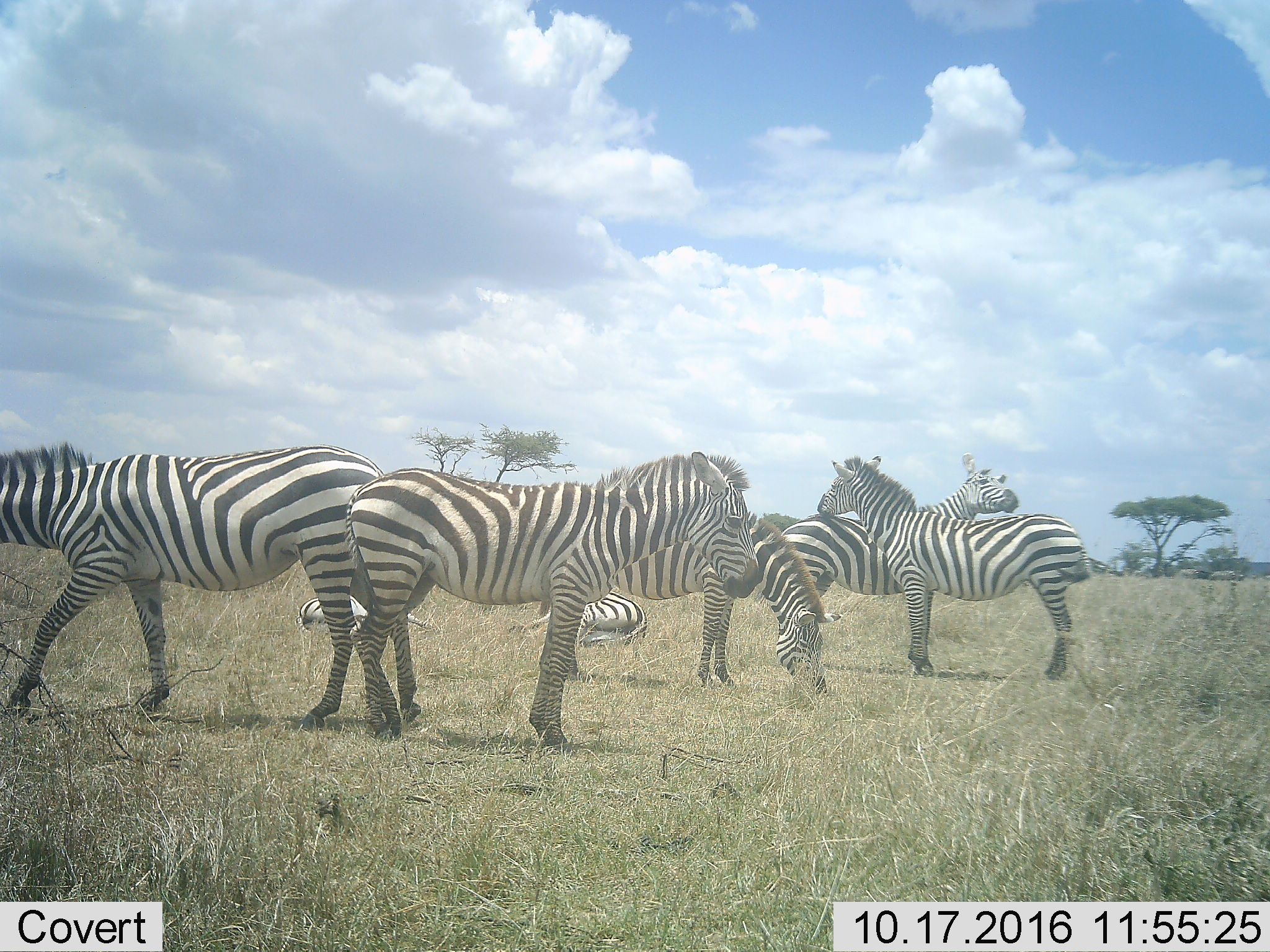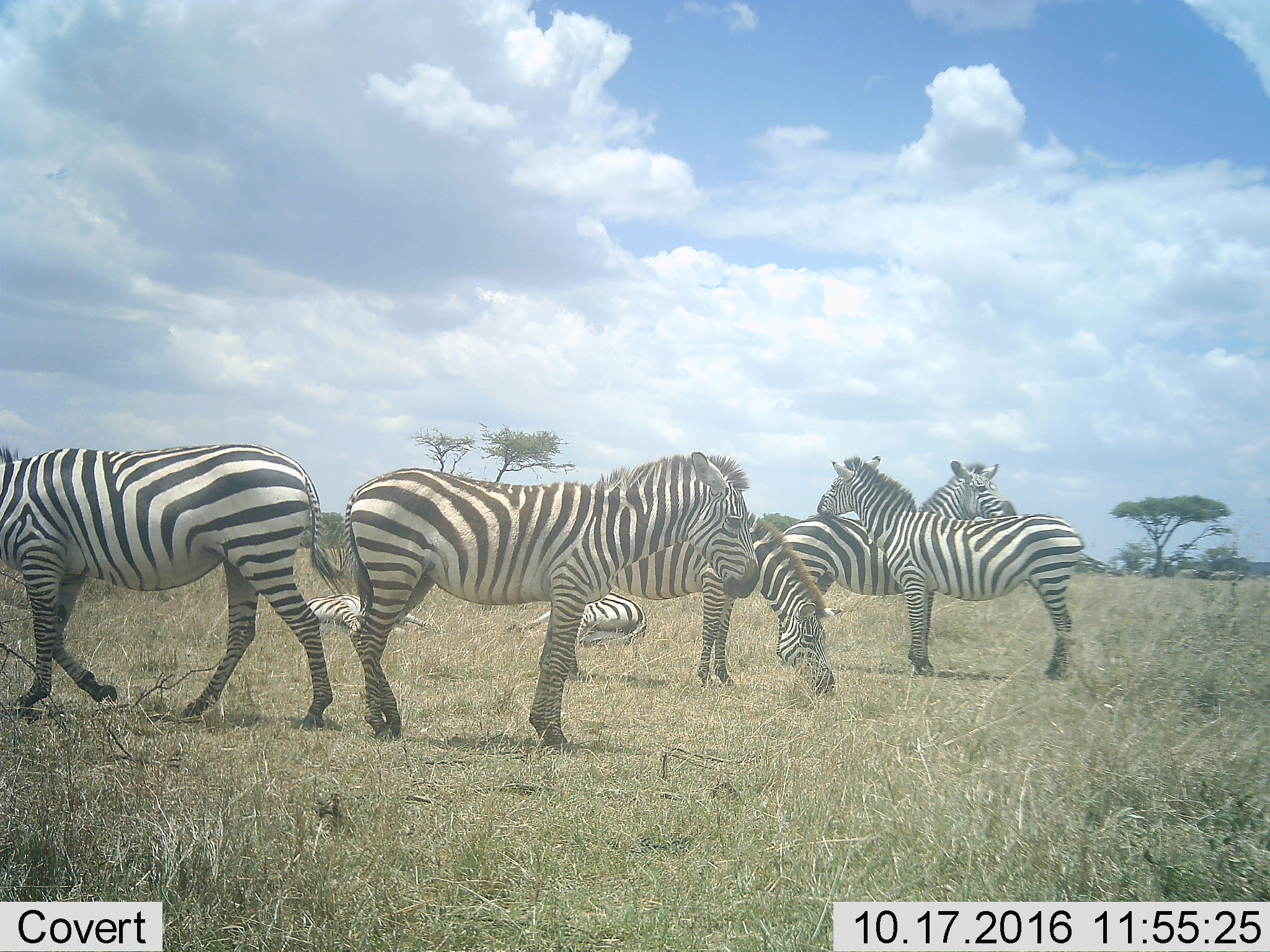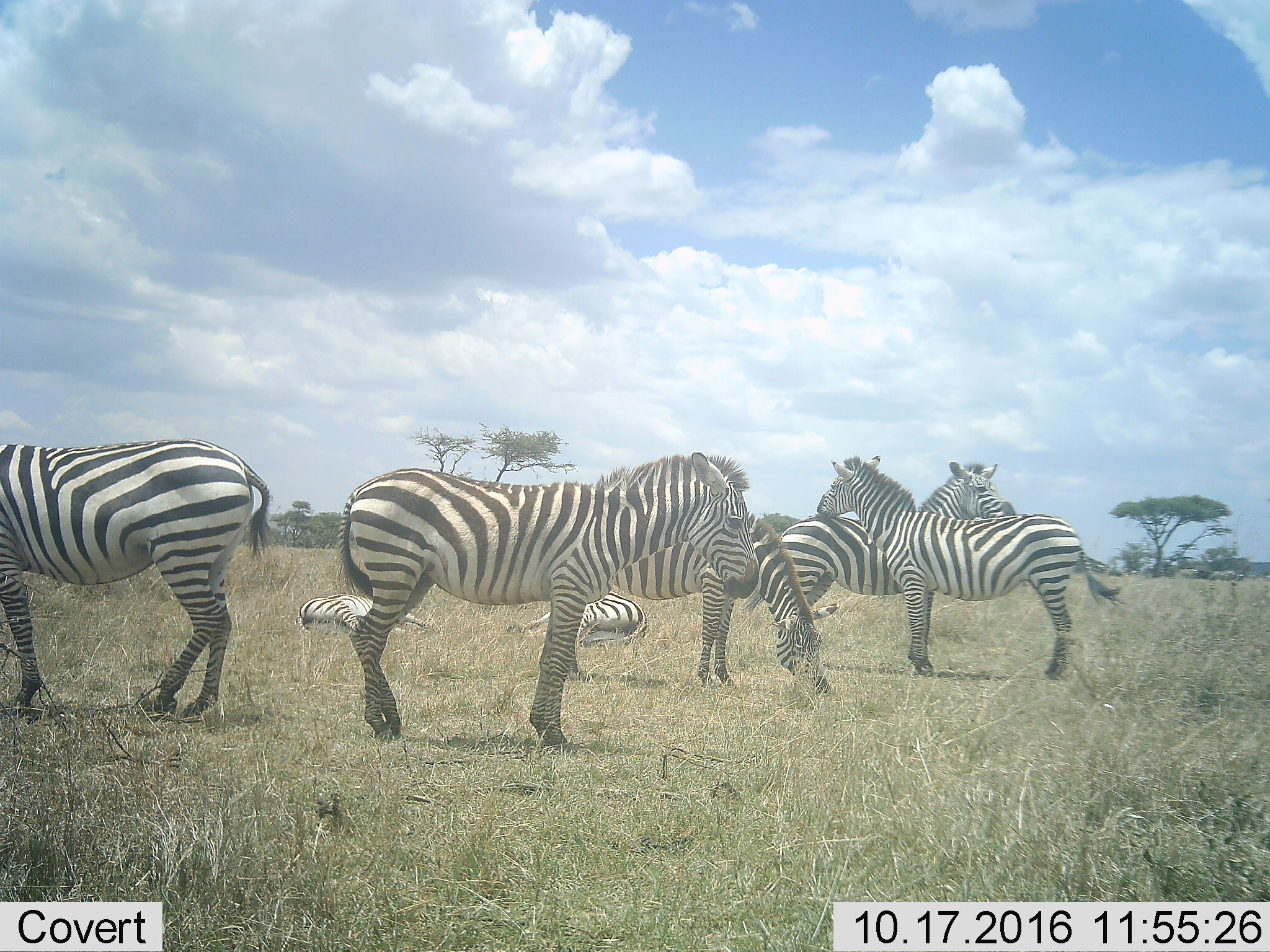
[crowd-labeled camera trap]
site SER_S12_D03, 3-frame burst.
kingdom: Animalia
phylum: Chordata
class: Mammalia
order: Perissodactyla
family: Equidae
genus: Equus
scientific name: Equus quagga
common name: plains zebra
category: zebraplains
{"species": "zebraplains (plains zebra) (Equus quagga)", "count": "7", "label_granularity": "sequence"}